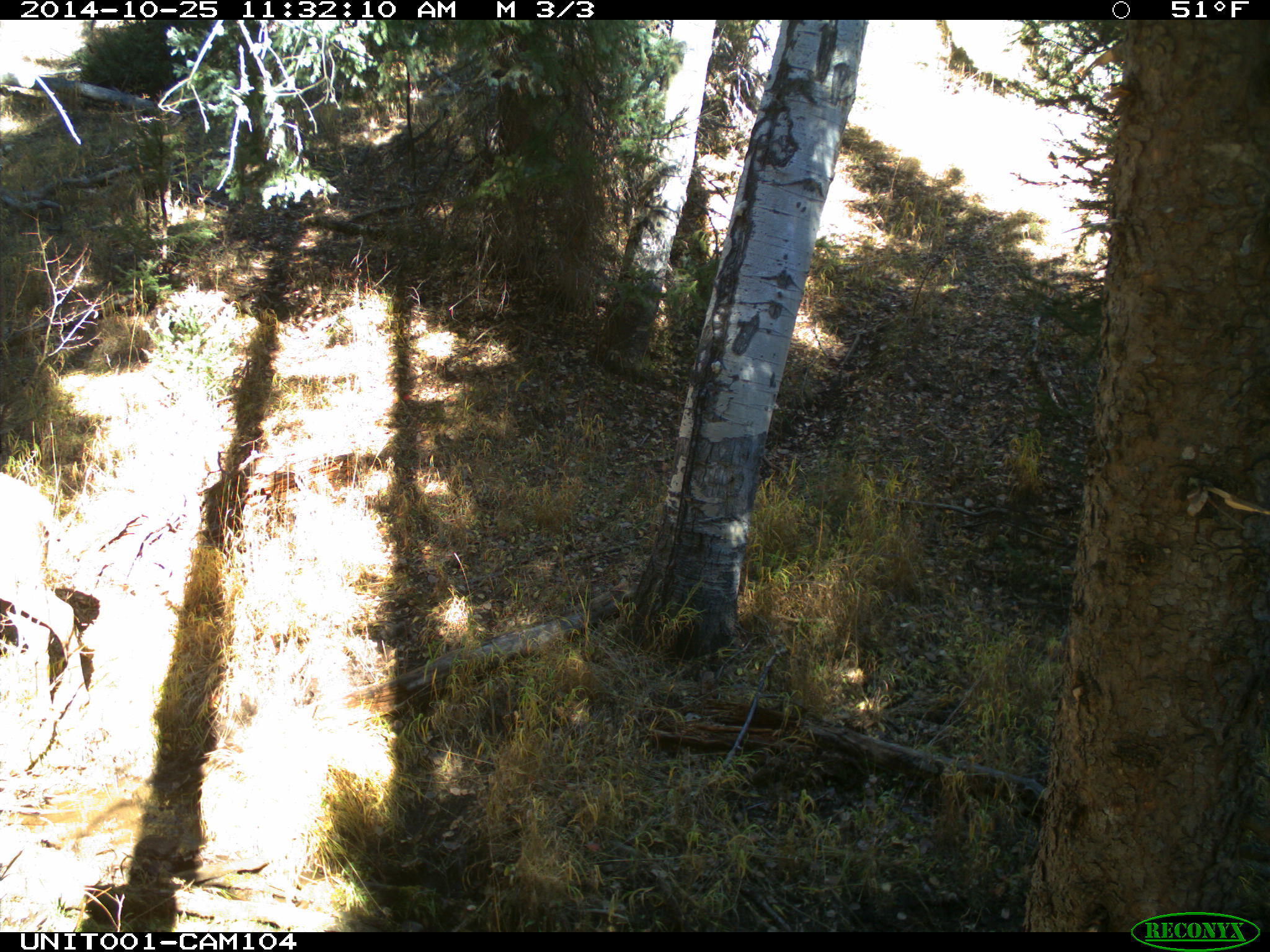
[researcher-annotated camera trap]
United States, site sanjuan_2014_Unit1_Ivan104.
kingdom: Animalia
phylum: Chordata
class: Mammalia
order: Artiodactyla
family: Cervidae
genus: Cervus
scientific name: Cervus elaphus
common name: red deer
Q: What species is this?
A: Cervus elaphus (red deer).